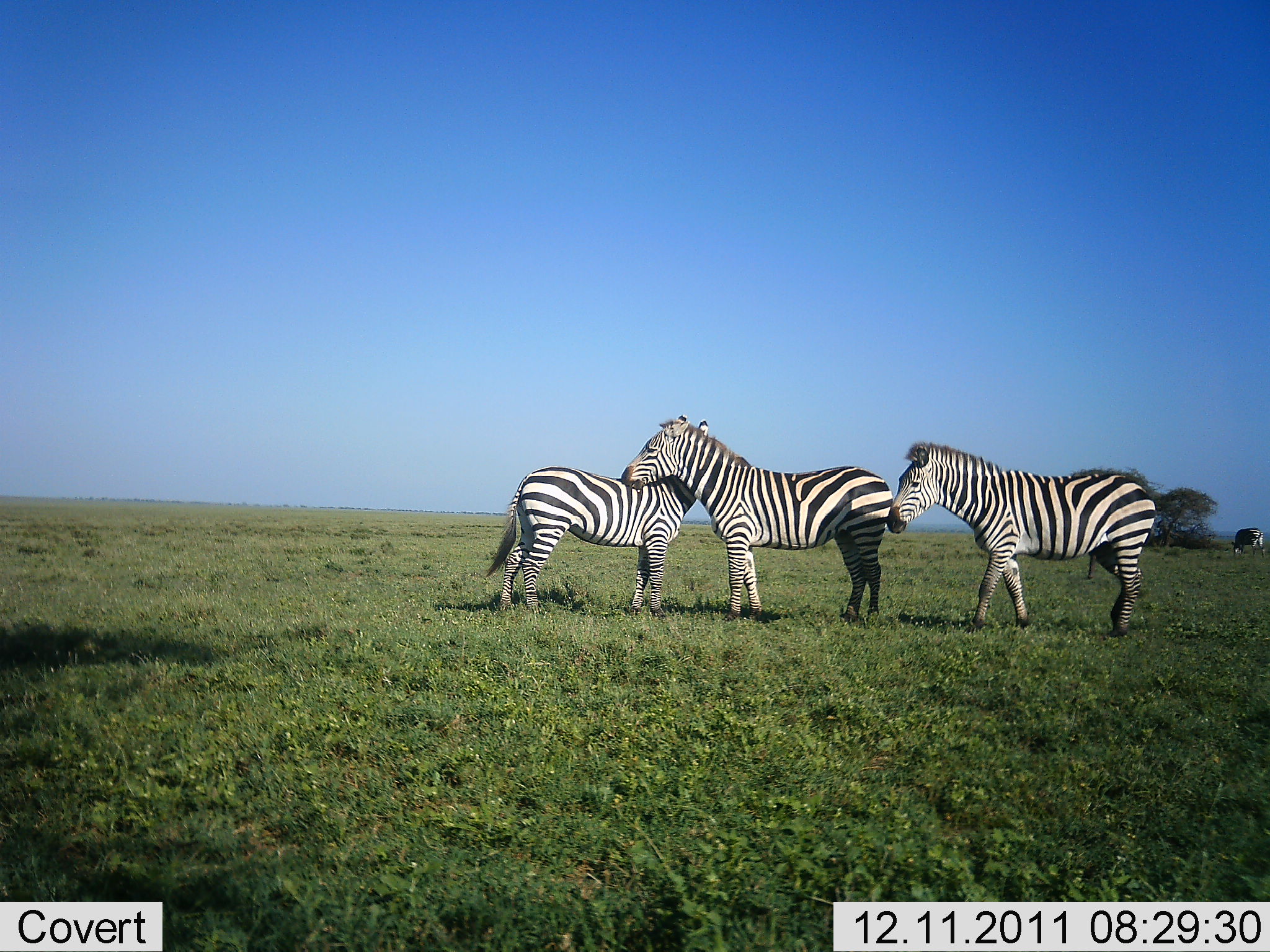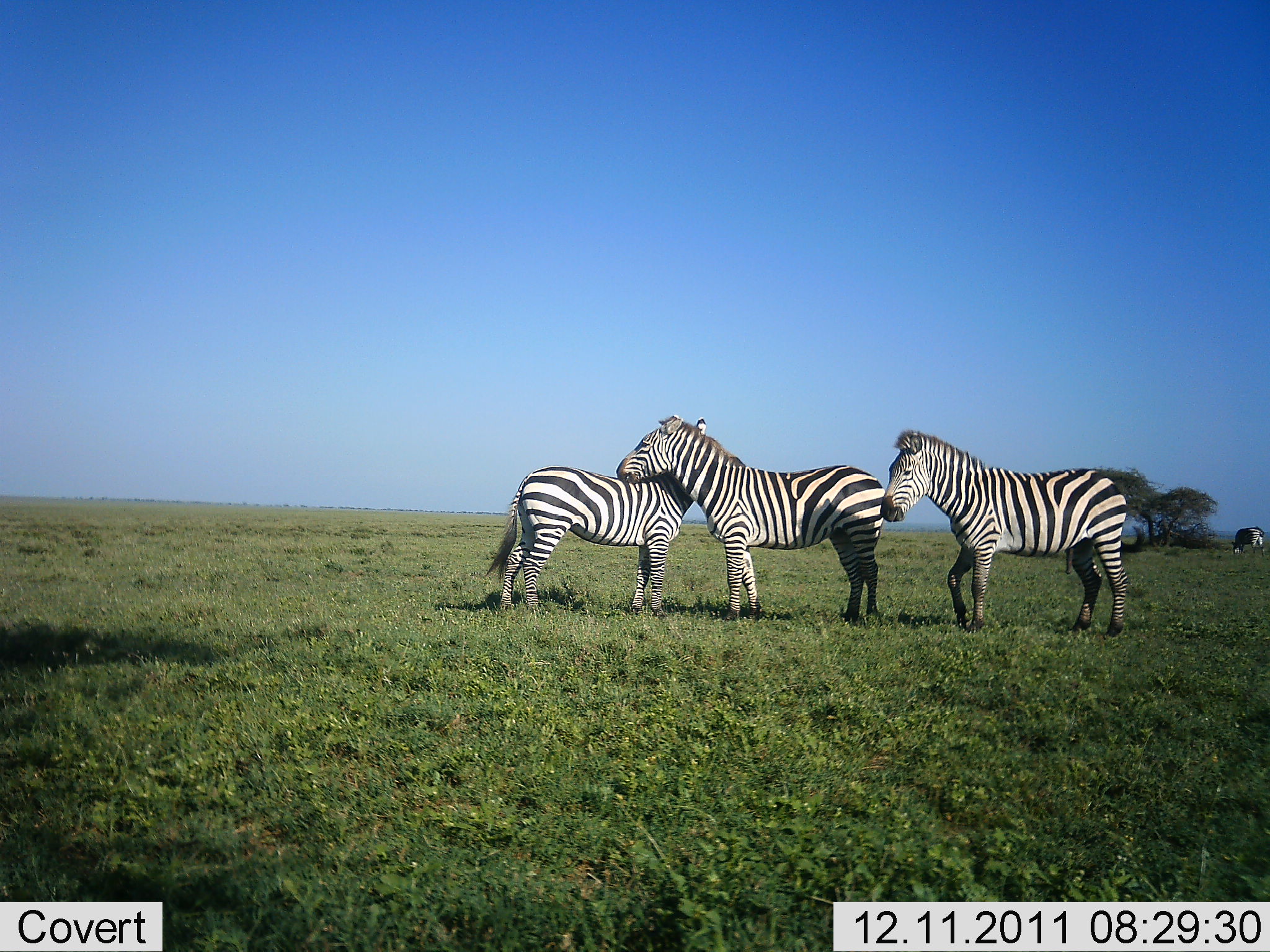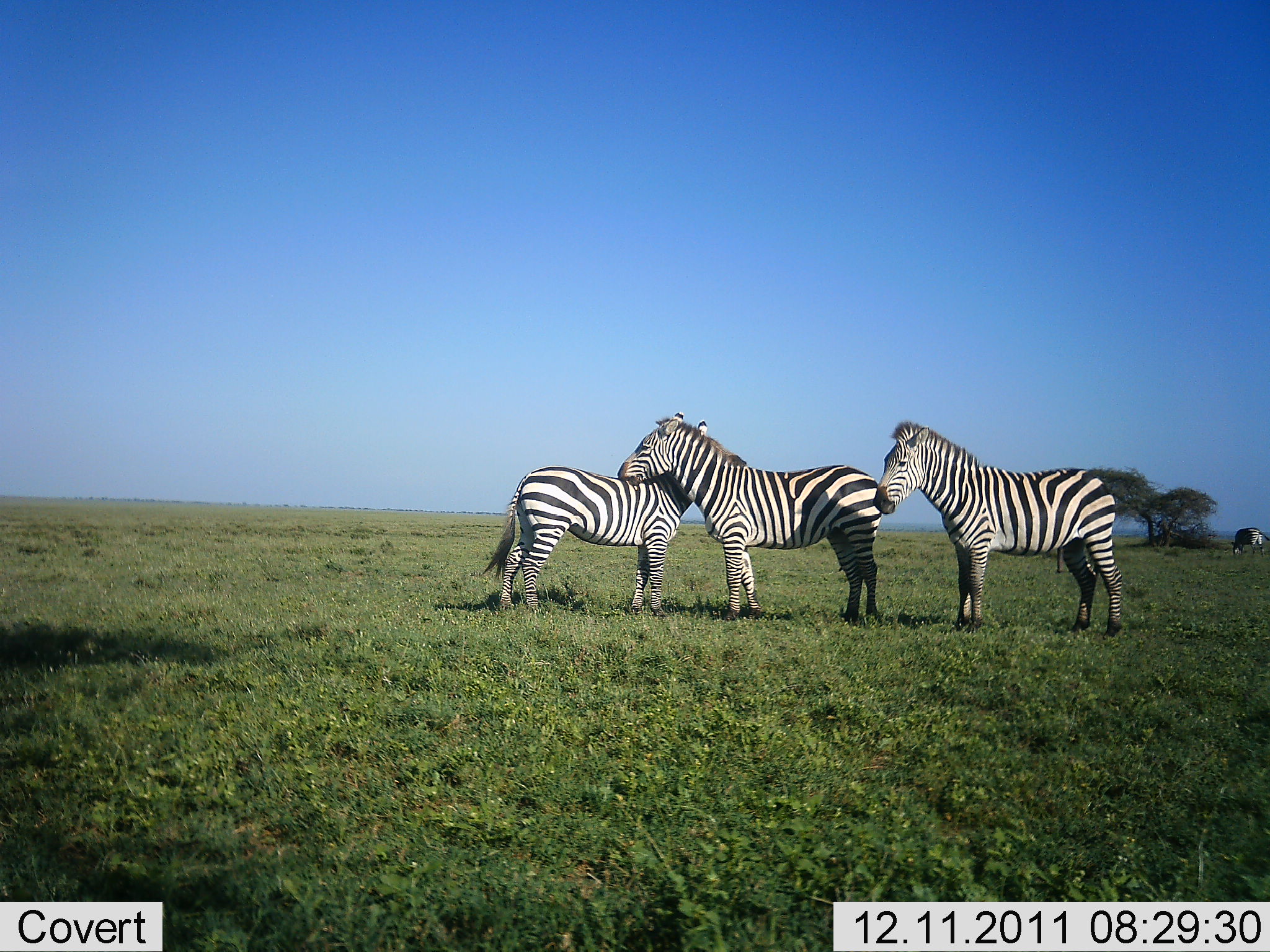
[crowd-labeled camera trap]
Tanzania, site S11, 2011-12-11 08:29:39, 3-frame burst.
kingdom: Animalia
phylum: Chordata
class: Mammalia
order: Perissodactyla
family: Equidae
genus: Equus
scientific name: Equus quagga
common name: plains zebra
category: zebra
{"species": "zebra (plains zebra) (Equus quagga)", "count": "3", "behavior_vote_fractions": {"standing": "81%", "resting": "0%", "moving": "12%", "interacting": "75%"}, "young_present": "12%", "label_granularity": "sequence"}